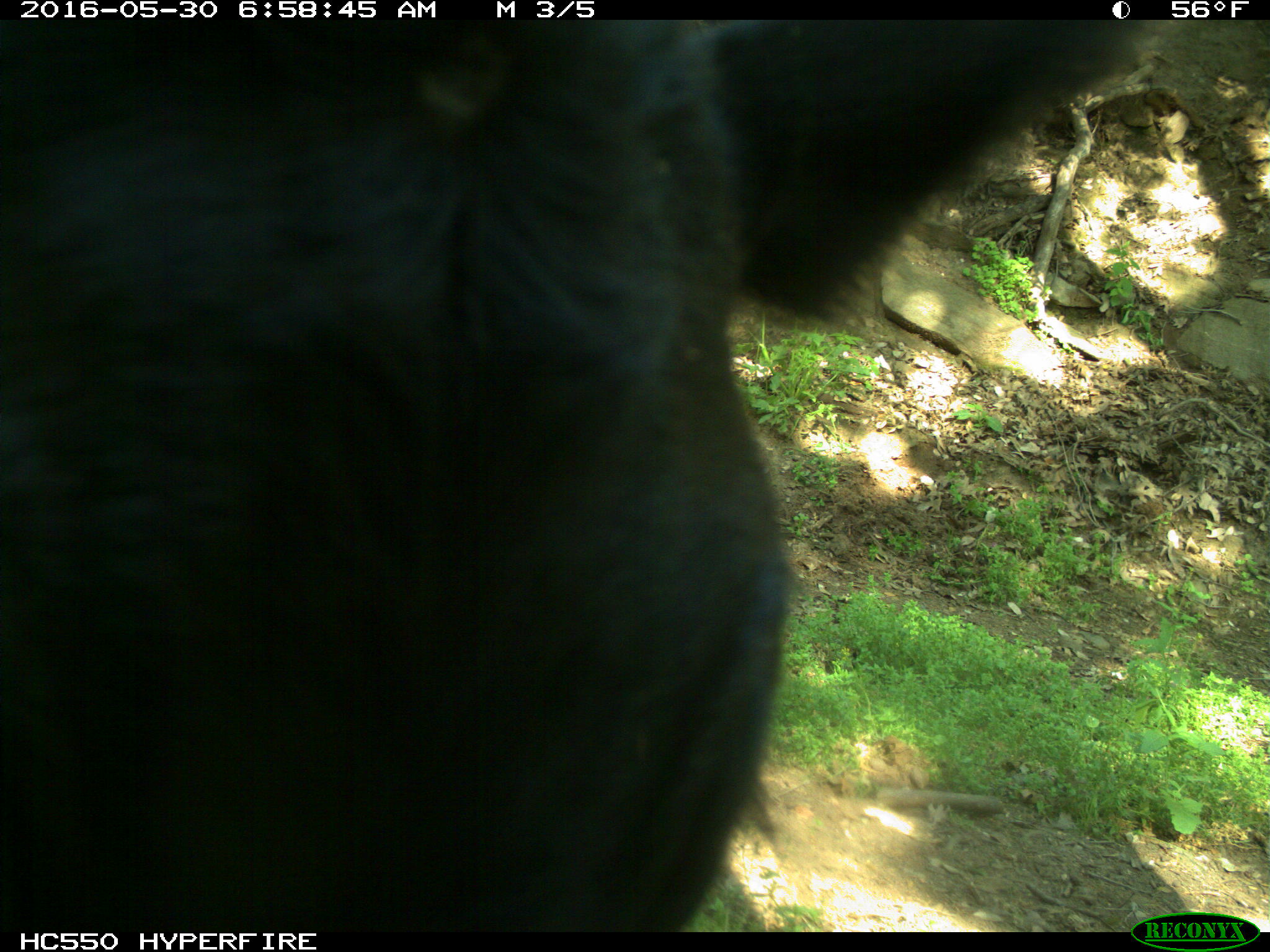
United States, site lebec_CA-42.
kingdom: Animalia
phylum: Chordata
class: Mammalia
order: Artiodactyla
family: Bovidae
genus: Bos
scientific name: Bos taurus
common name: domestic cow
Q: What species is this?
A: Bos taurus (domestic cow).